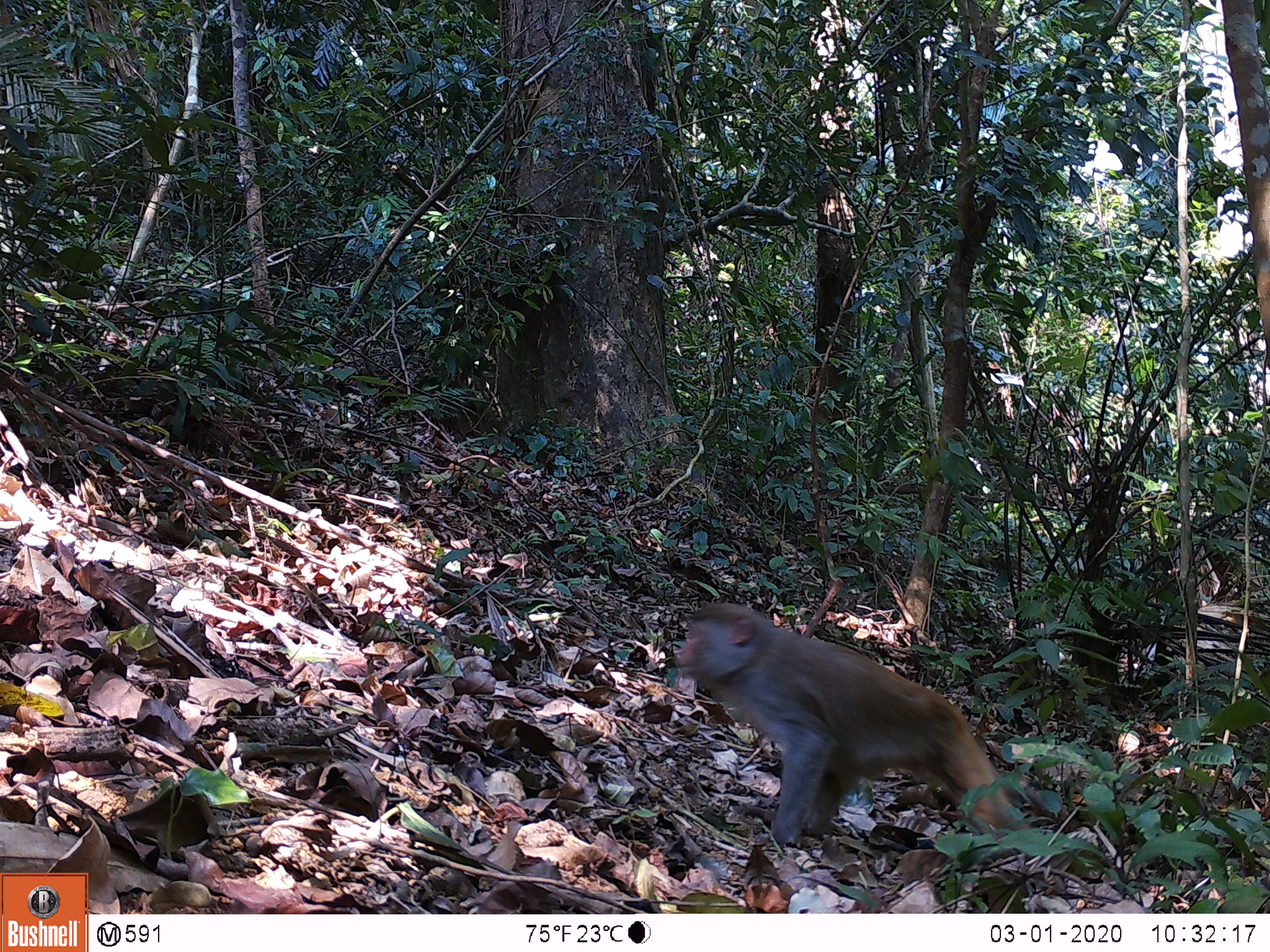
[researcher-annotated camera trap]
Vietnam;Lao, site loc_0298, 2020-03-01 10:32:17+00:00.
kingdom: Animalia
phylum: Chordata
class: Mammalia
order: Primates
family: Cercopithecidae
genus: Macaca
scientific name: Macaca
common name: macaques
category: assam or rhesus macaque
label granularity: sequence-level